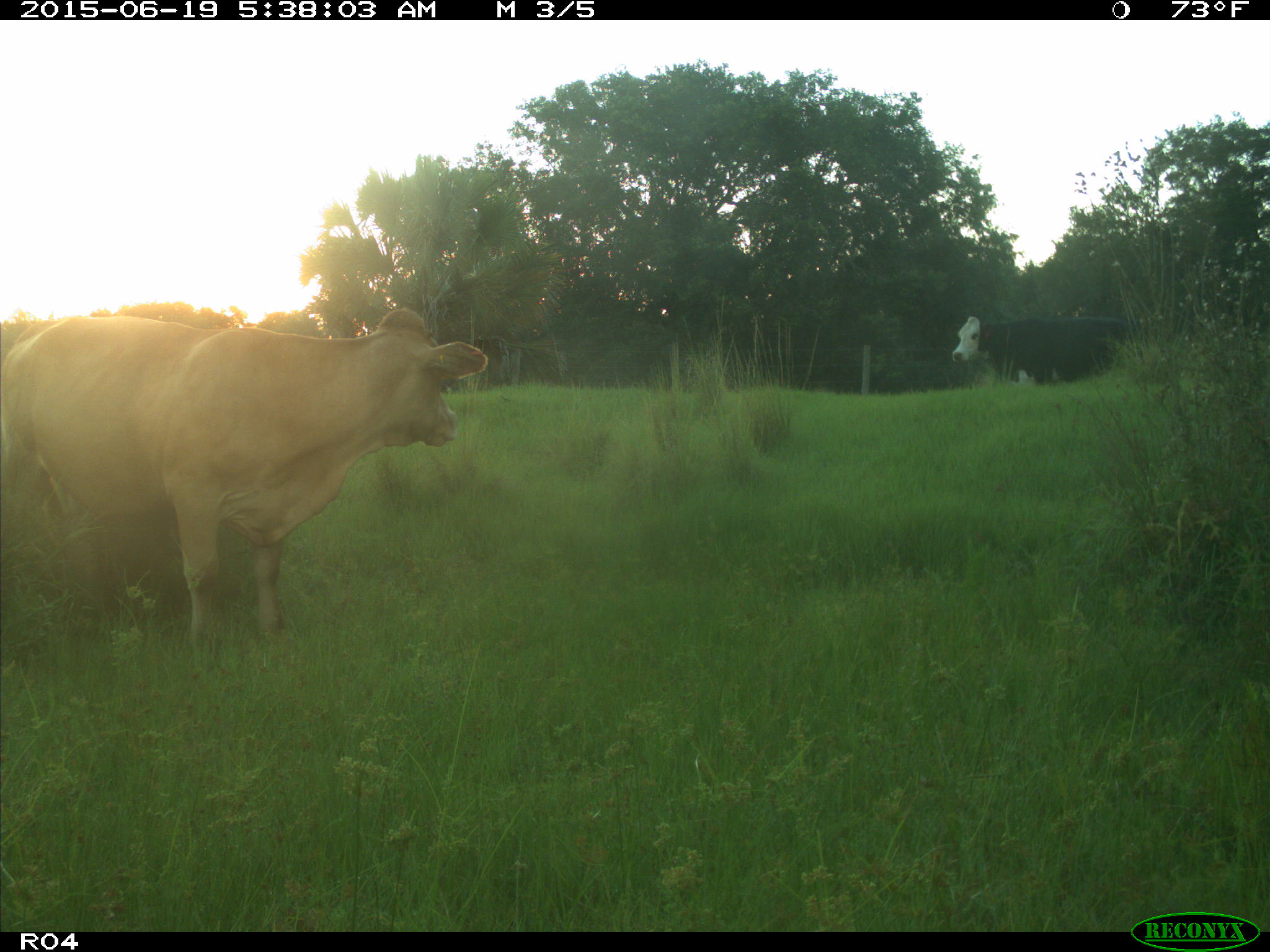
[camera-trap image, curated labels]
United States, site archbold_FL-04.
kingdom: Animalia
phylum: Chordata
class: Mammalia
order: Artiodactyla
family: Bovidae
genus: Bos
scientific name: Bos taurus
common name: domestic cow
Bos taurus (domestic cow).